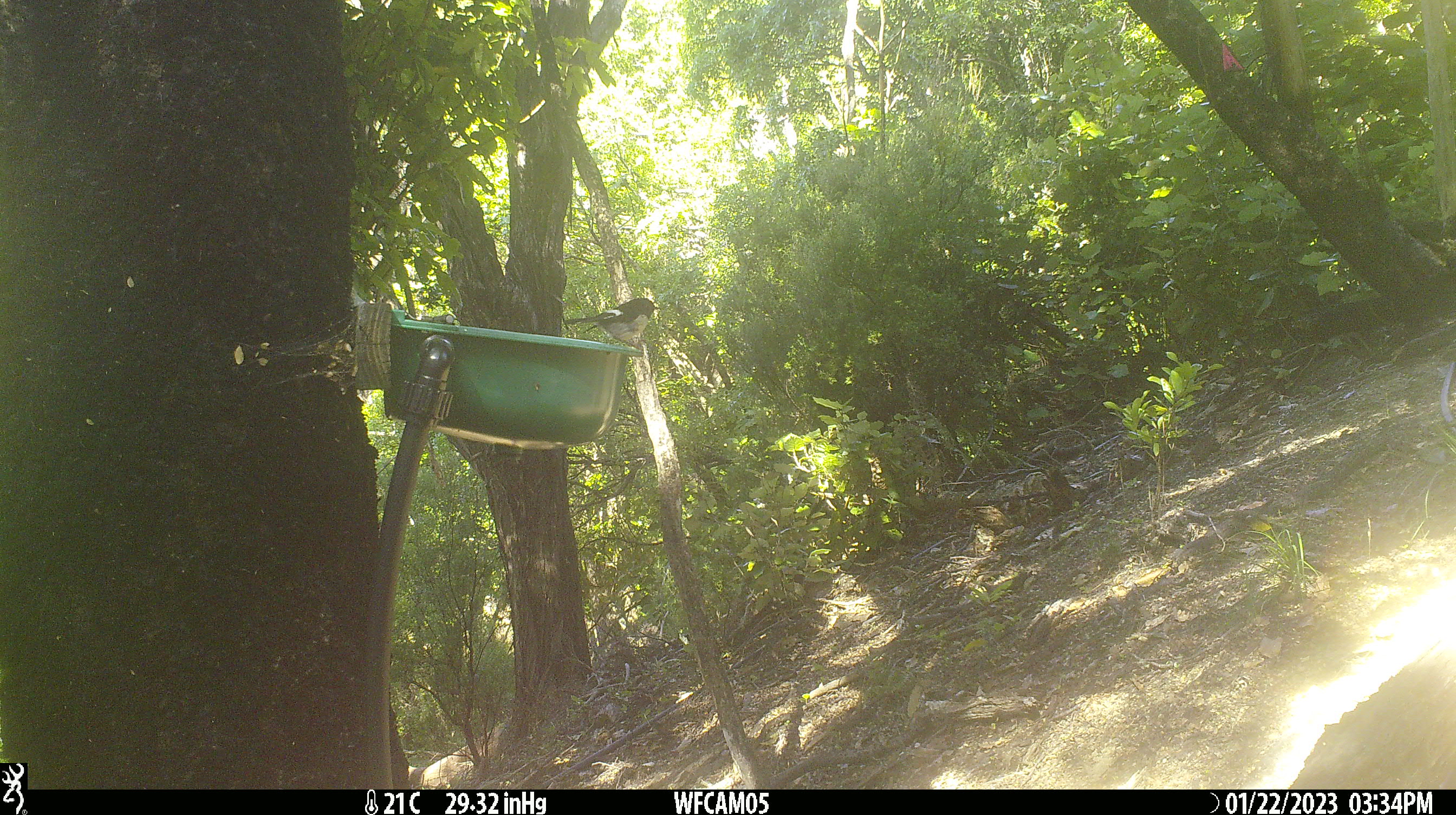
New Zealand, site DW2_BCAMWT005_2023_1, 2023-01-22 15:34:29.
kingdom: Animalia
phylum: Chordata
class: Aves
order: Passeriformes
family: Petroicidae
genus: Petroica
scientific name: Petroica macrocephala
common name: tomtit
Tomtit (Petroica macrocephala).